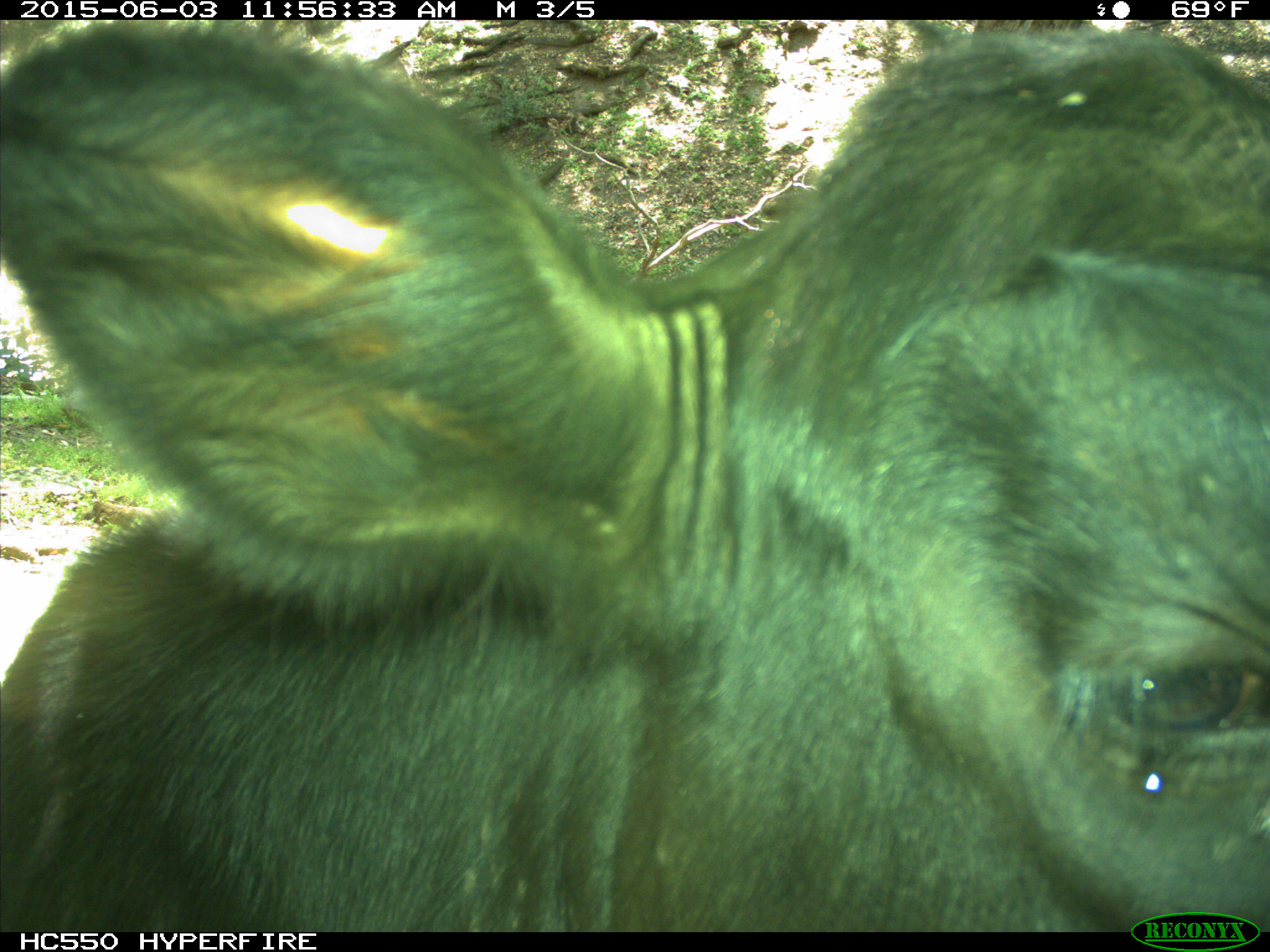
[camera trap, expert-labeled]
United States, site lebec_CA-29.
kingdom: Animalia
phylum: Chordata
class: Mammalia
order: Artiodactyla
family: Bovidae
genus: Bos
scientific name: Bos taurus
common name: domestic cow